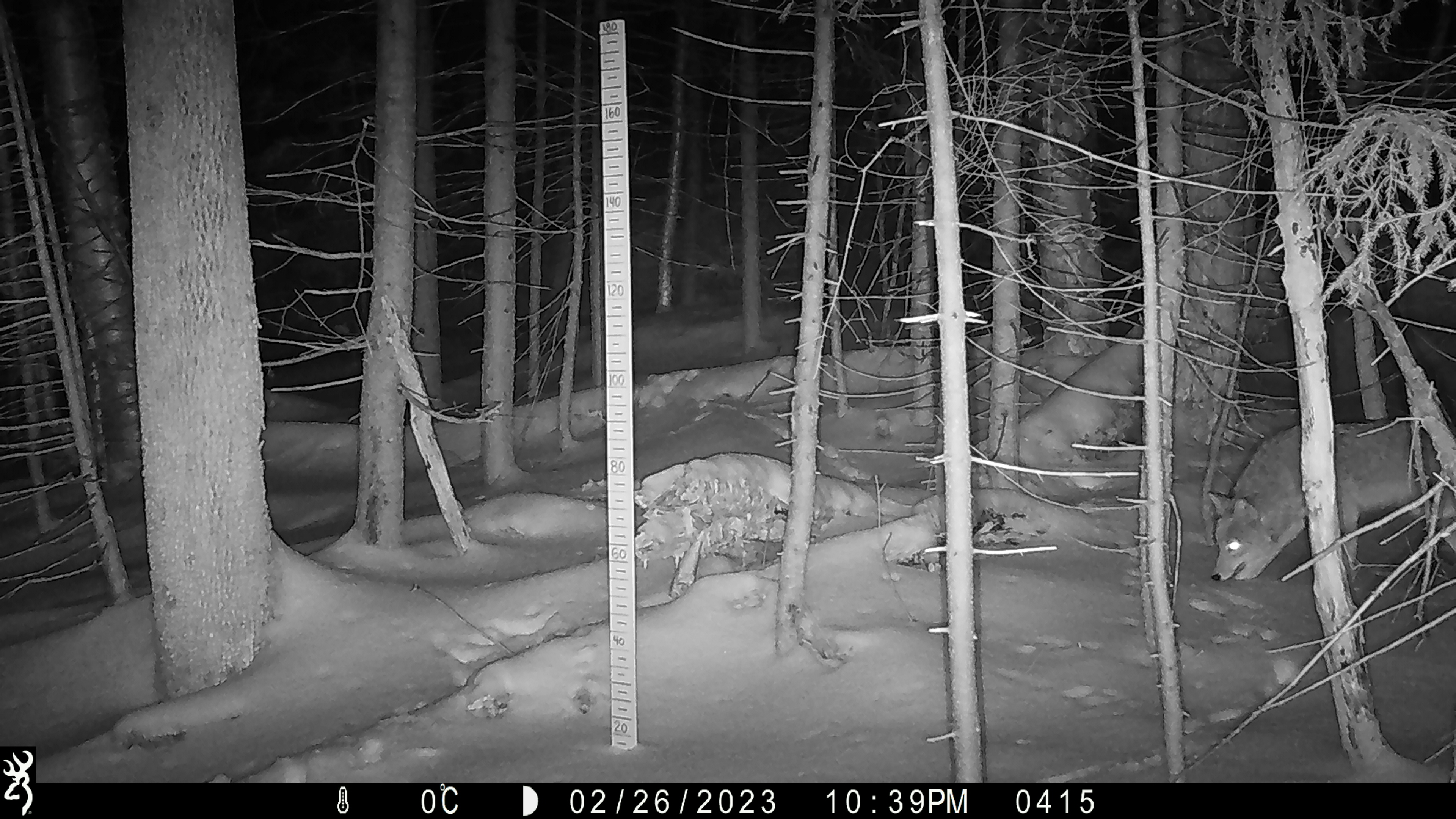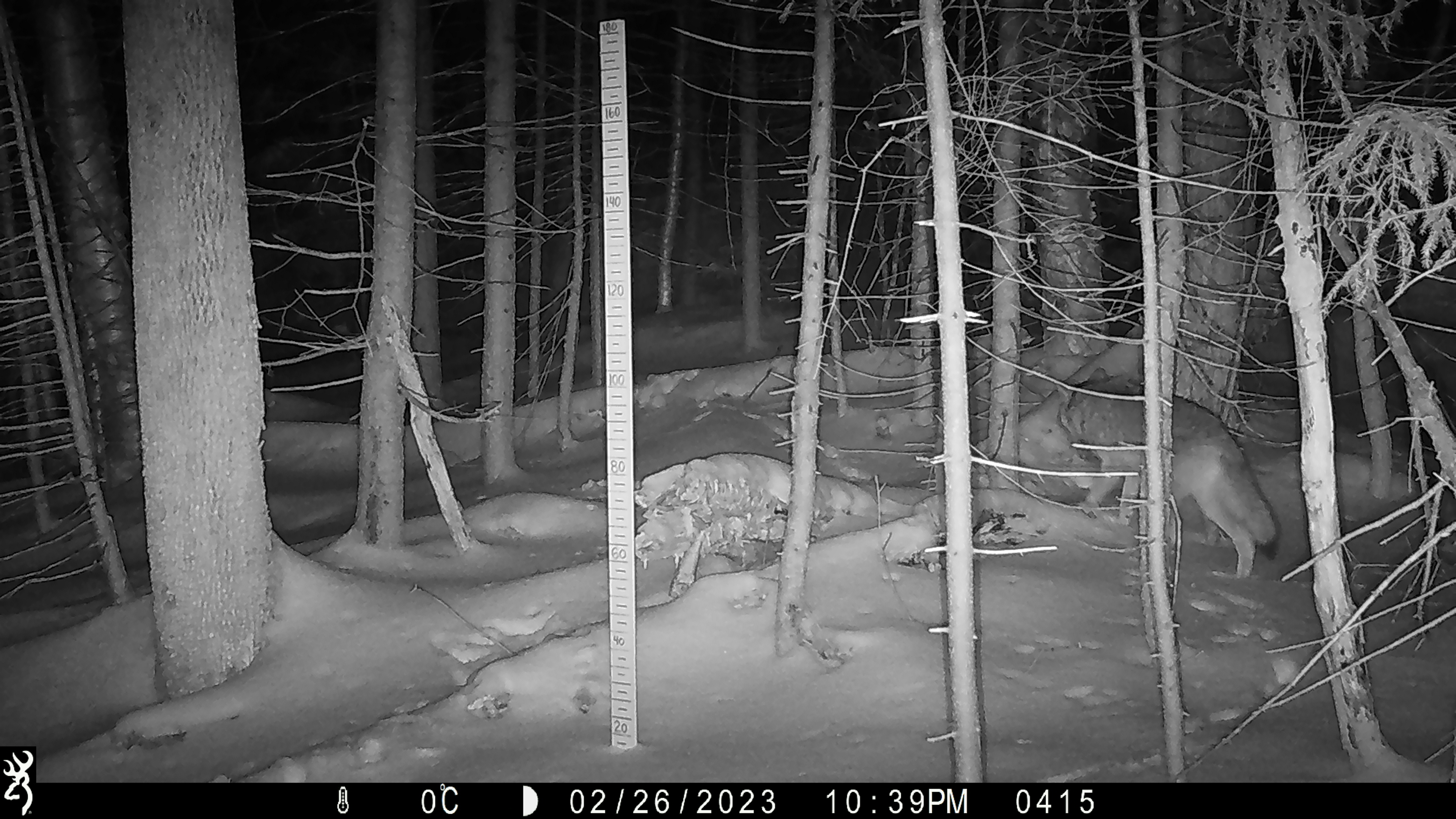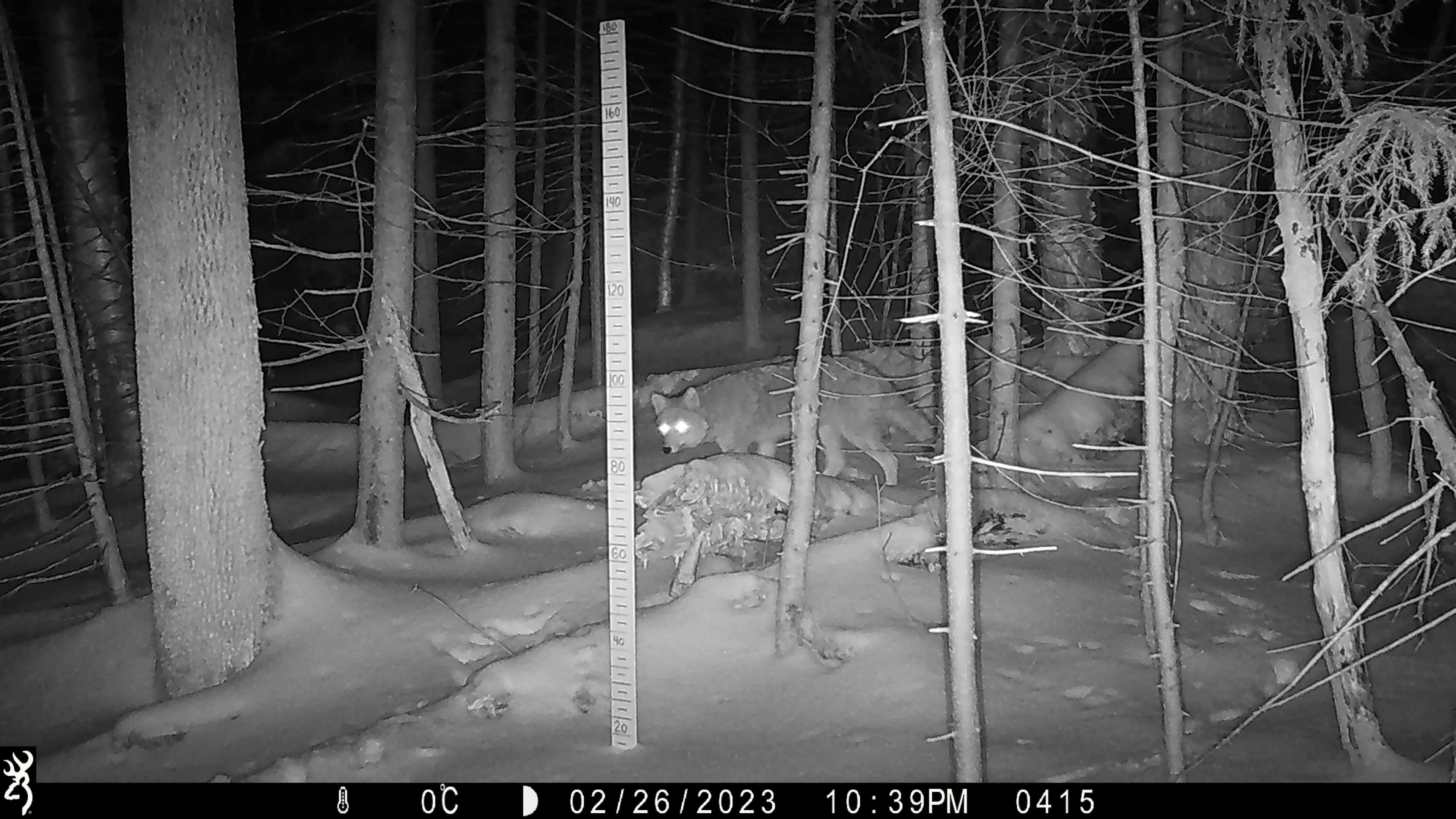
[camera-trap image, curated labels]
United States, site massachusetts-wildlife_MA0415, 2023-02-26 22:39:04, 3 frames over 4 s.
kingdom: Animalia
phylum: Chordata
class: Mammalia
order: Carnivora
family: Canidae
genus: Canis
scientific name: Canis latrans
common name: coyote